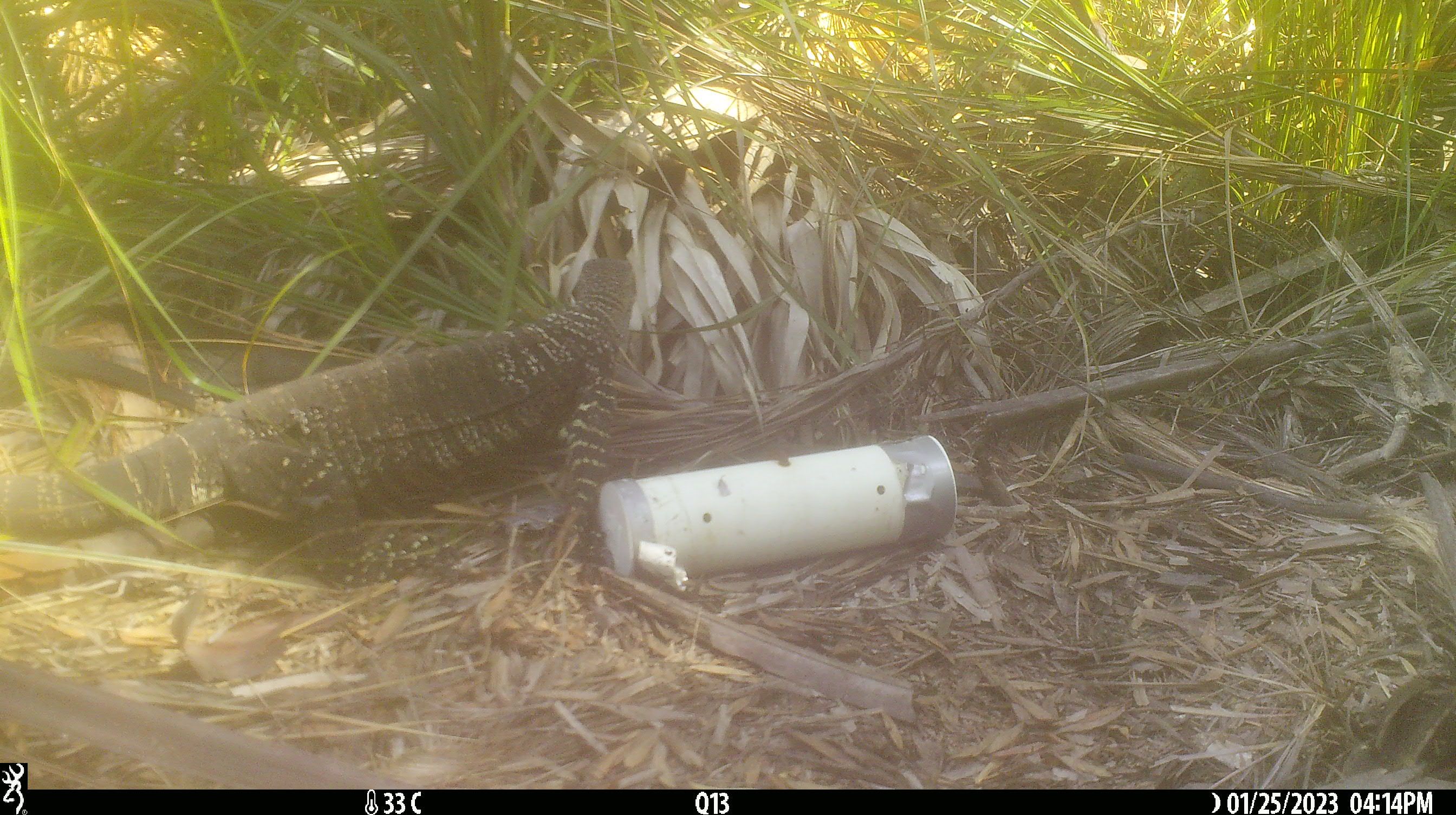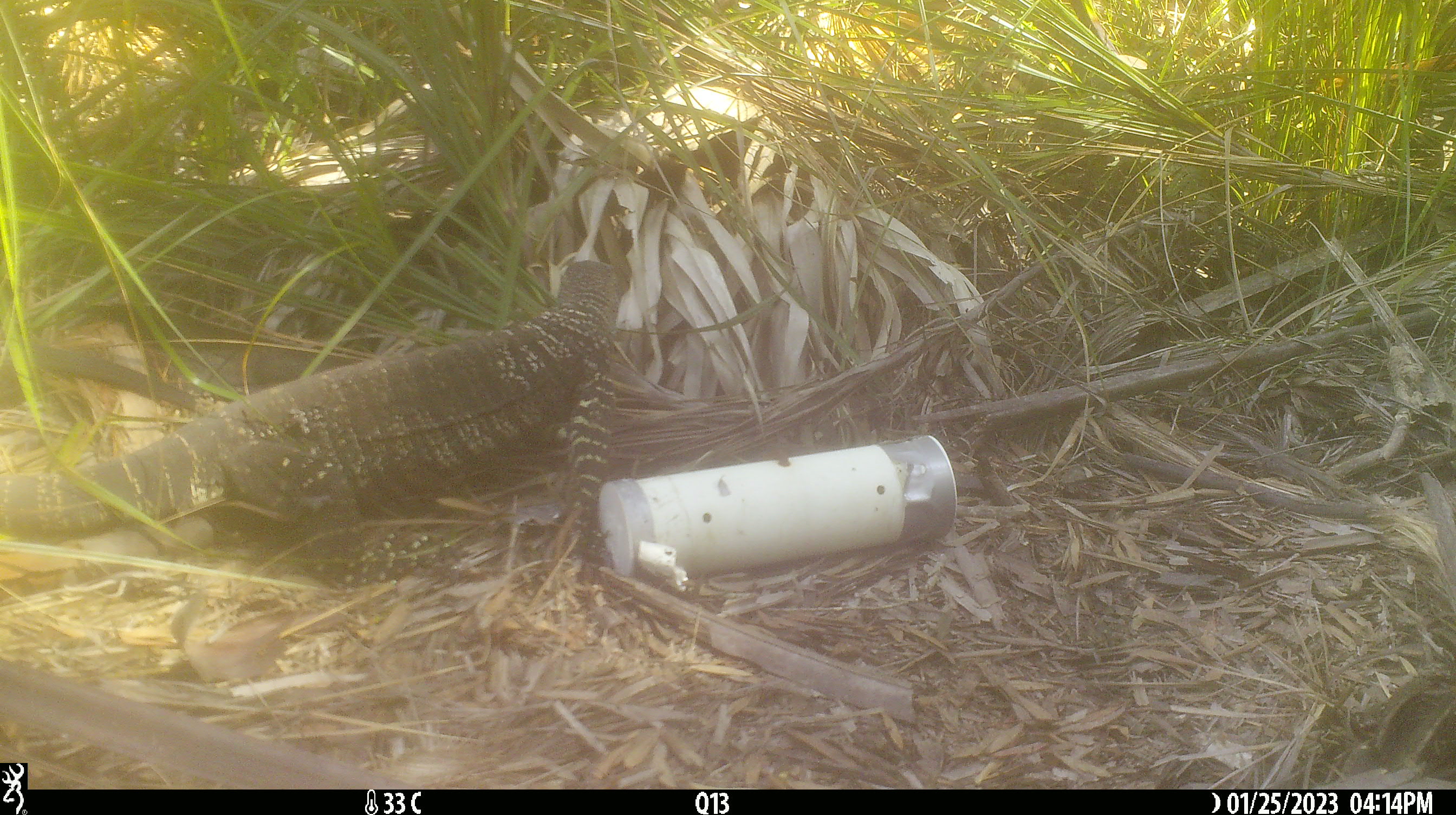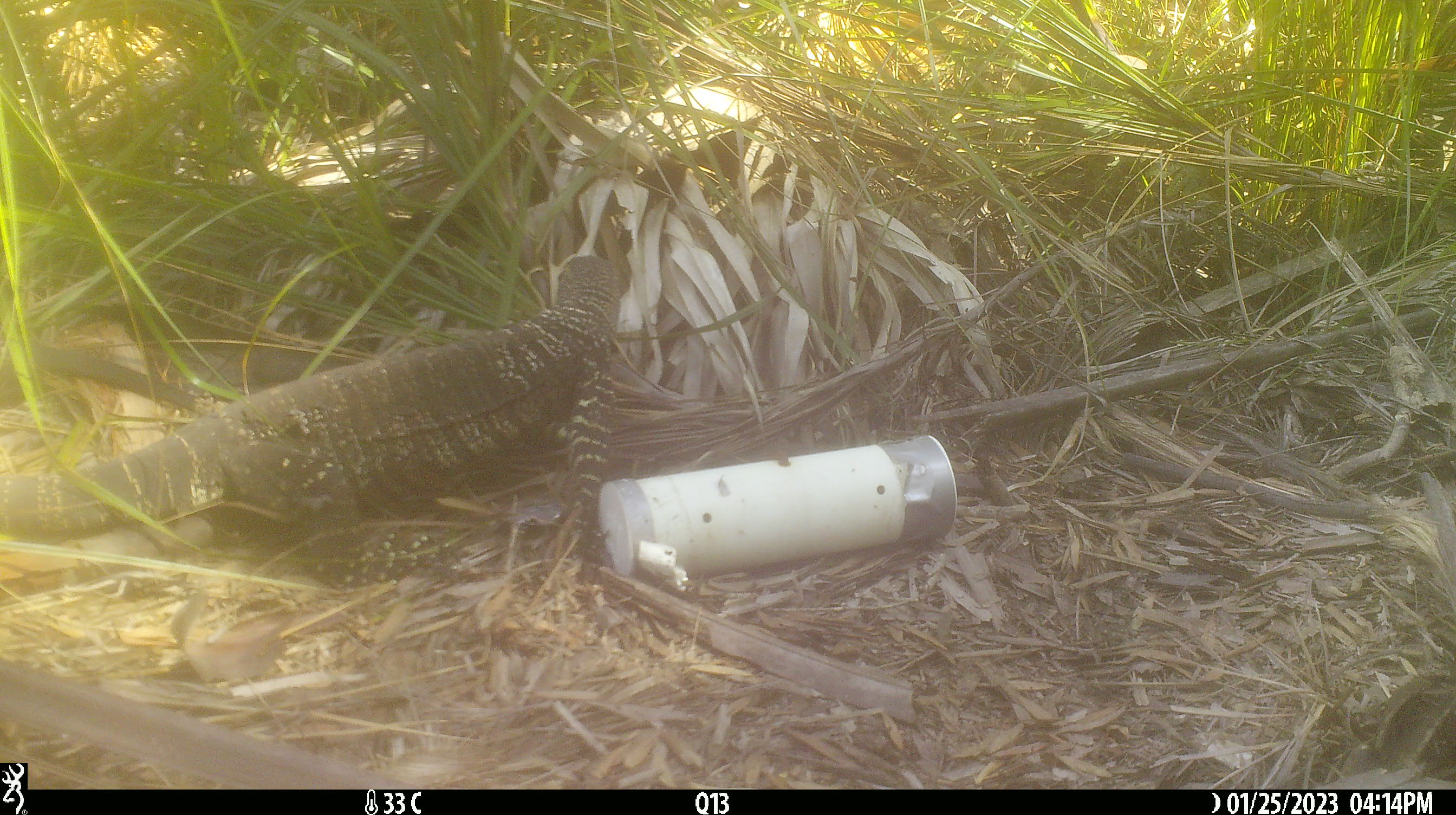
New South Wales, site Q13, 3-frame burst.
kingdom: Animalia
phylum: Chordata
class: Reptilia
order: Squamata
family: Varanidae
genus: Varanus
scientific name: Varanus varius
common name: lace monitor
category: goanna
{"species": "goanna (lace monitor) (Varanus varius)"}